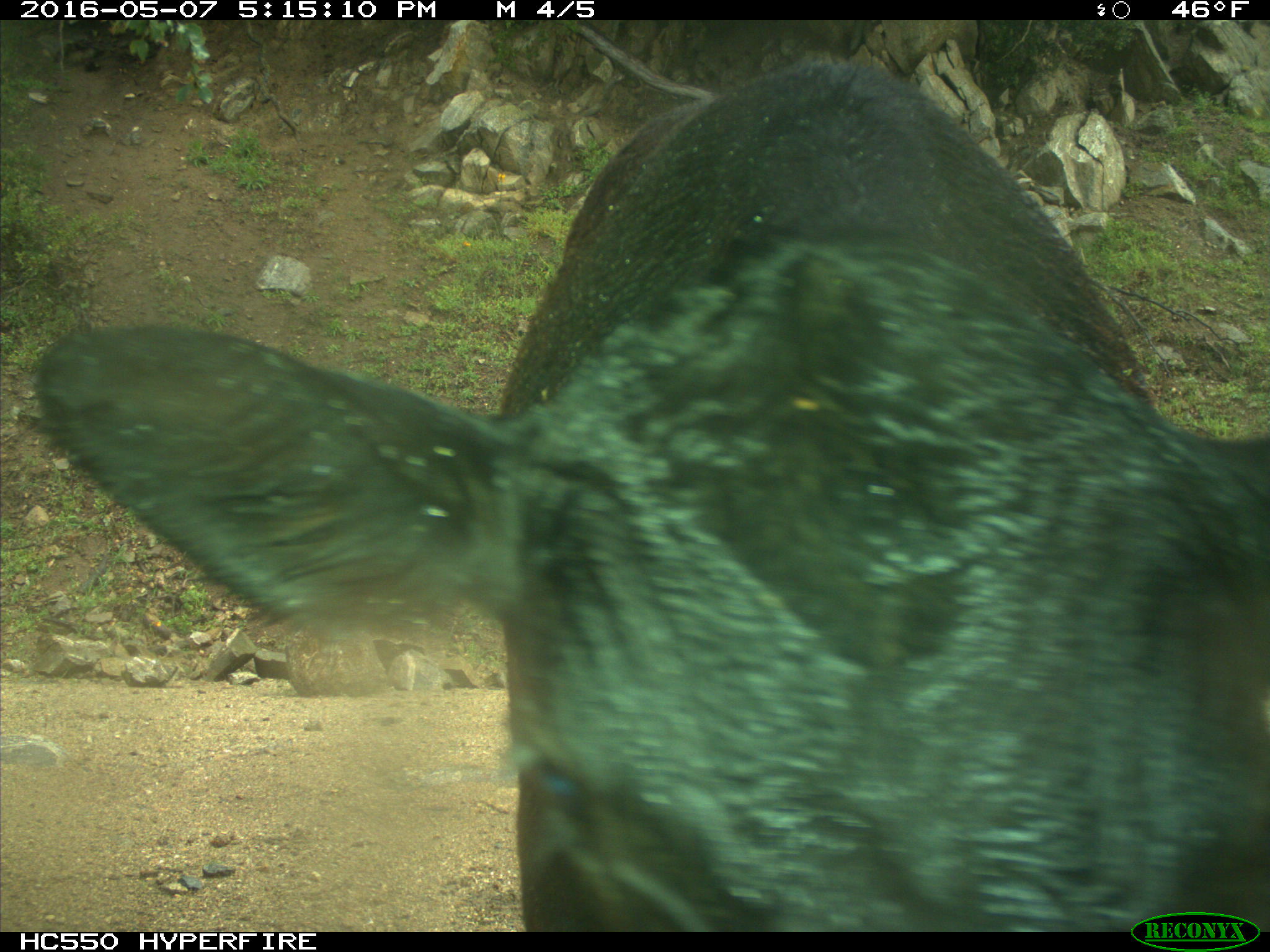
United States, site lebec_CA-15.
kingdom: Animalia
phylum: Chordata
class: Mammalia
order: Artiodactyla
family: Bovidae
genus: Bos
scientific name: Bos taurus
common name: domestic cow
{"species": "Bos taurus (domestic cow)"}